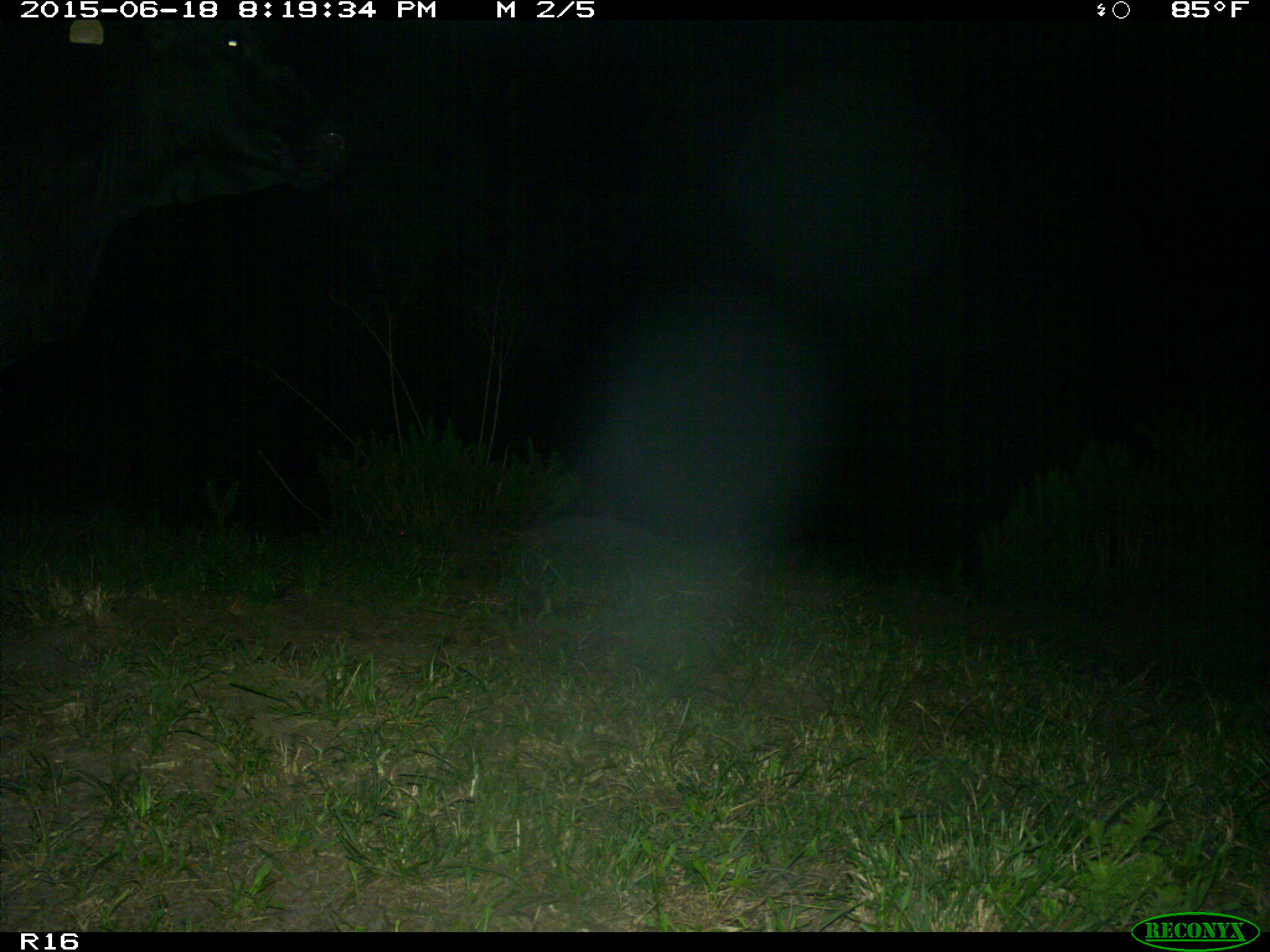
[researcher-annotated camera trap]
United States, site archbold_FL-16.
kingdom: Animalia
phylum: Chordata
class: Mammalia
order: Artiodactyla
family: Bovidae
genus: Bos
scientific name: Bos taurus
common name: domestic cow